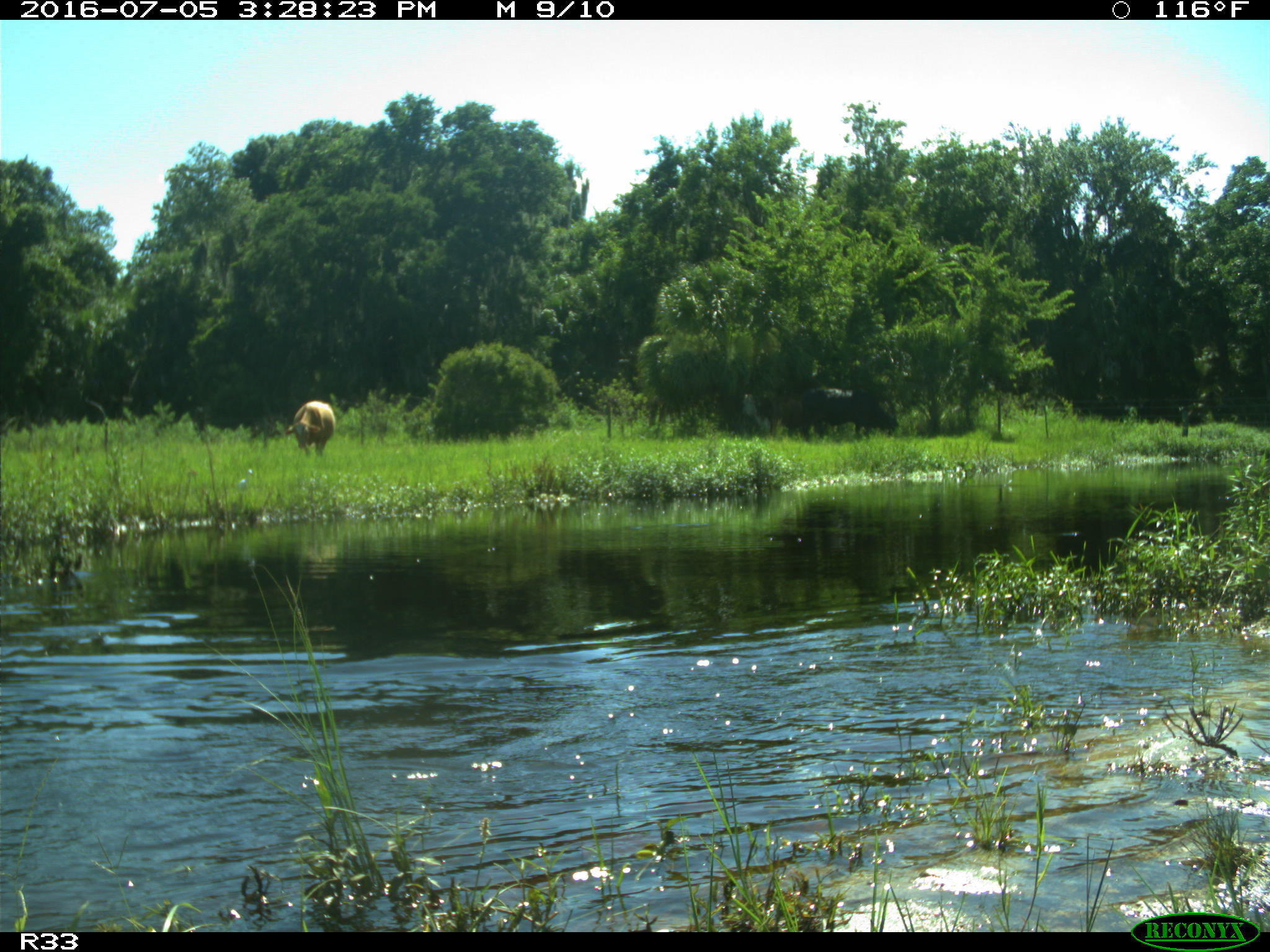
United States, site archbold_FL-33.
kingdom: Animalia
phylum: Chordata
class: Mammalia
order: Artiodactyla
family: Bovidae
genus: Bos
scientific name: Bos taurus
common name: domestic cow